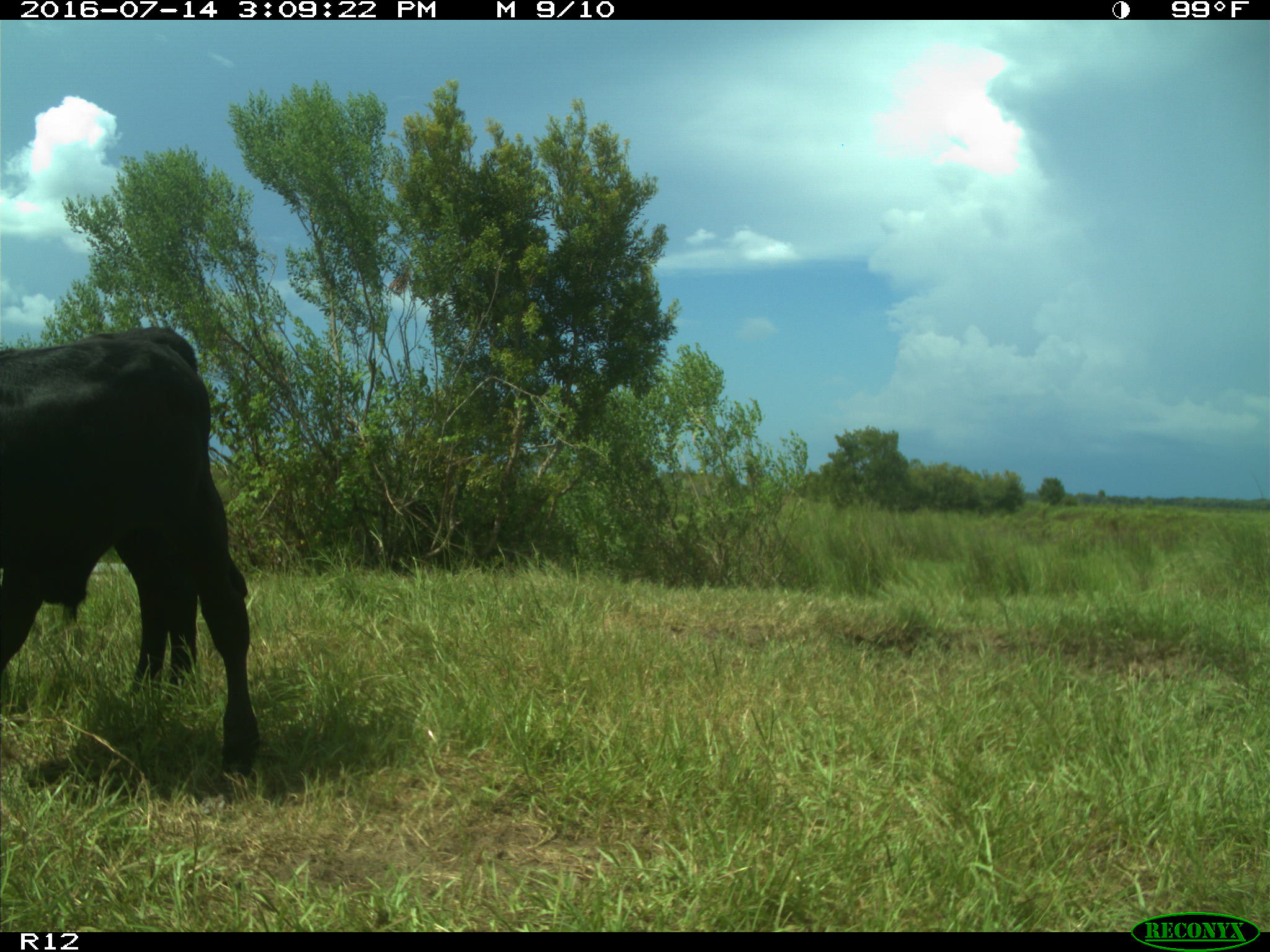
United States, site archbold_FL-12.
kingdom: Animalia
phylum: Chordata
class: Mammalia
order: Artiodactyla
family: Bovidae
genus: Bos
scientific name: Bos taurus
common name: domestic cow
Bos taurus (domestic cow).